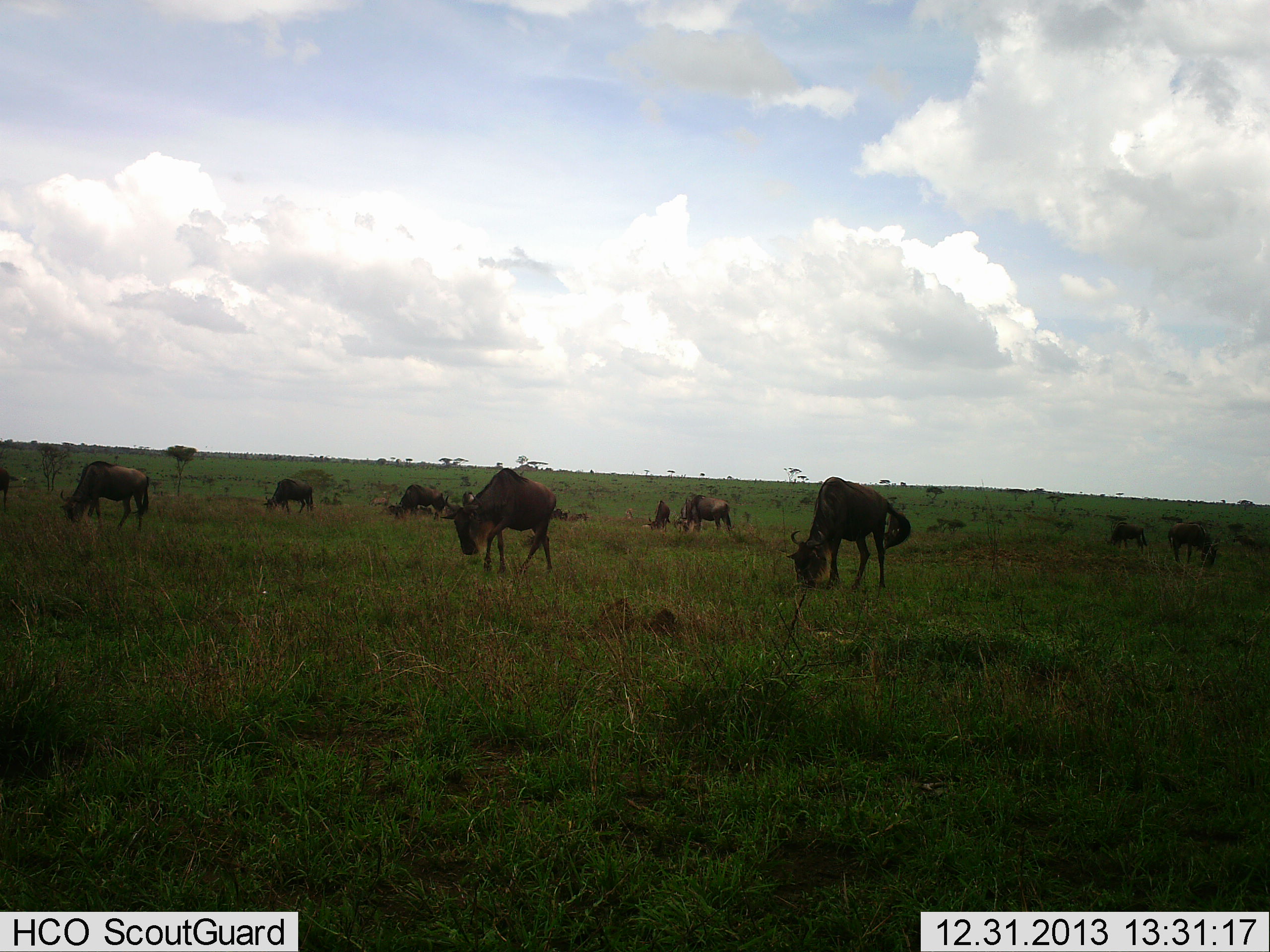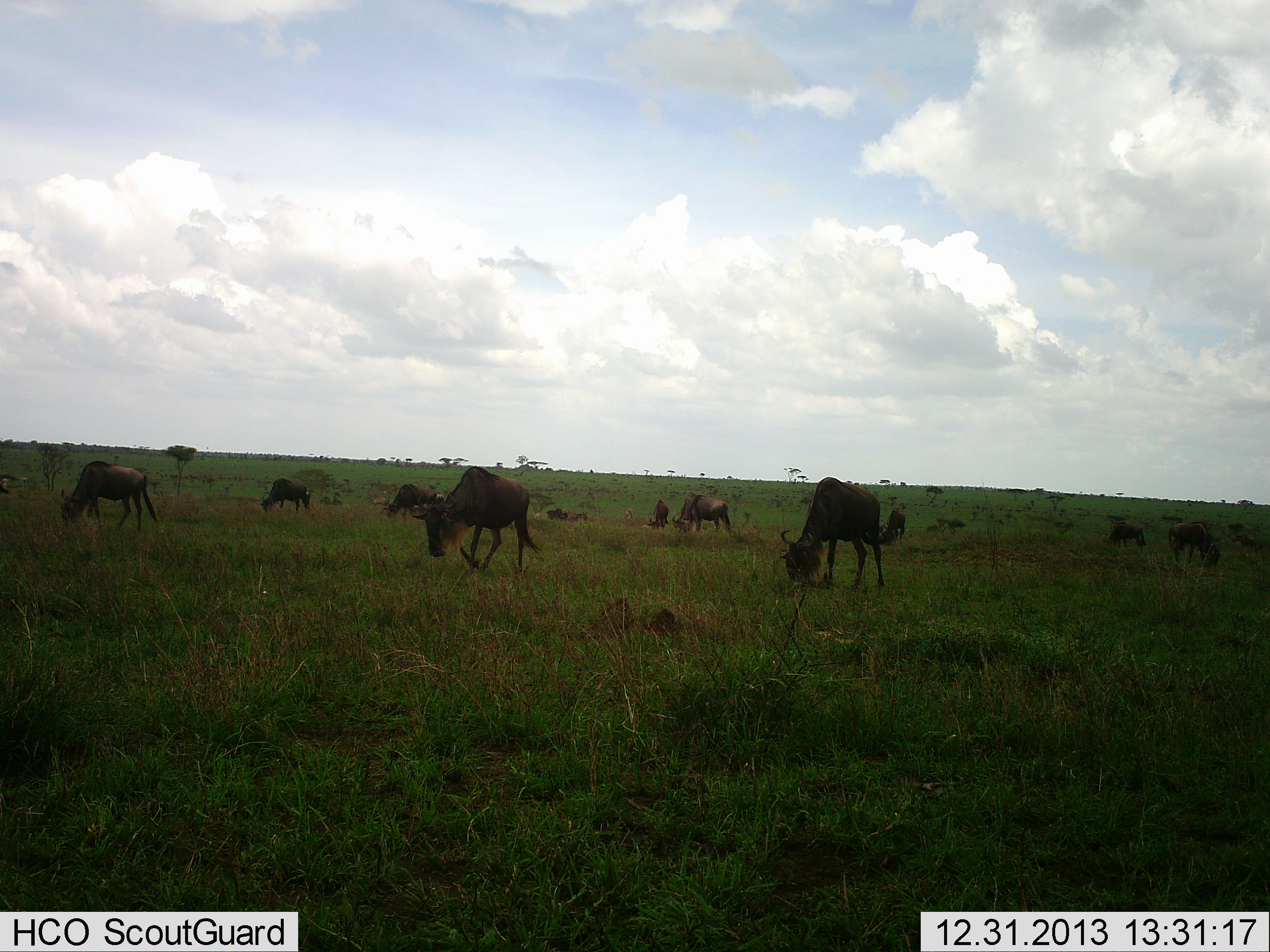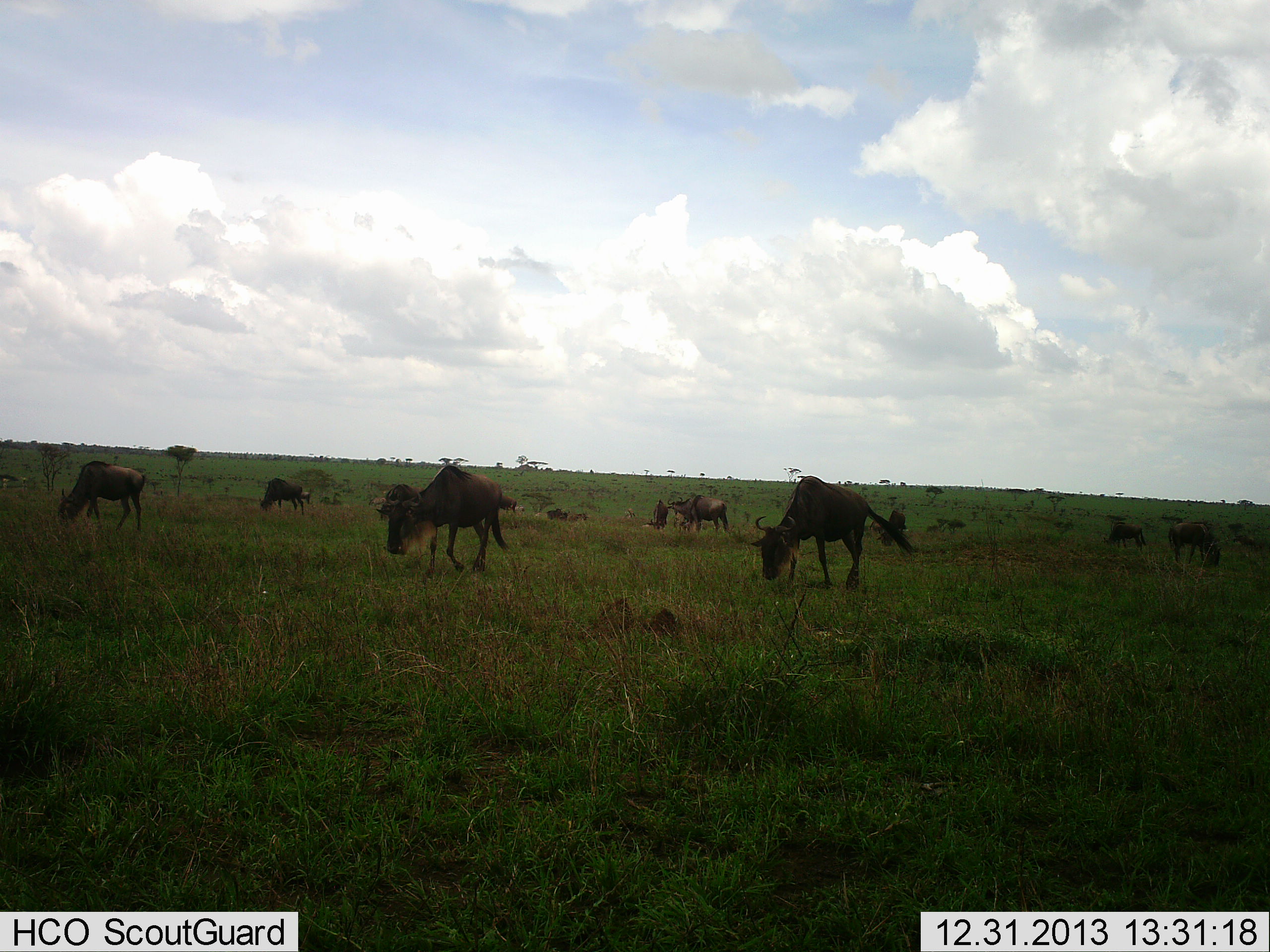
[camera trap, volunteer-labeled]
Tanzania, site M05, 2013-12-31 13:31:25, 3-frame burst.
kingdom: Animalia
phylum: Chordata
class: Mammalia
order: Artiodactyla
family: Bovidae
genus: Connochaetes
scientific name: Connochaetes taurinus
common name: blue wildebeest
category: wildebeest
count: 11-50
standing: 30%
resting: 0%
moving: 50%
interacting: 0%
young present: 0%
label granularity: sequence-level